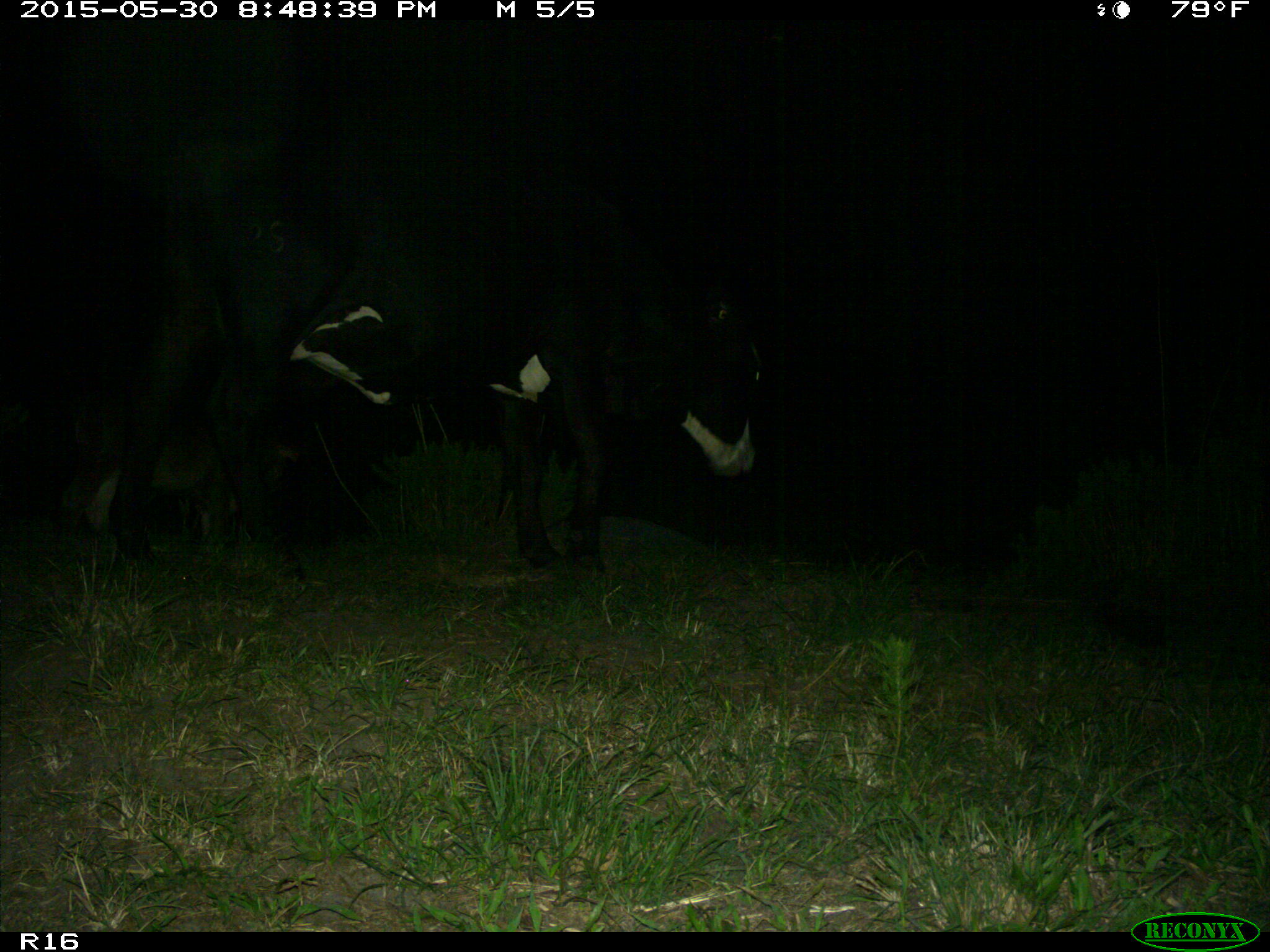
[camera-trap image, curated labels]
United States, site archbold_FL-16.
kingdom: Animalia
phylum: Chordata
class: Mammalia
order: Artiodactyla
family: Bovidae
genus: Bos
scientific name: Bos taurus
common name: domestic cow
Bos taurus (domestic cow).